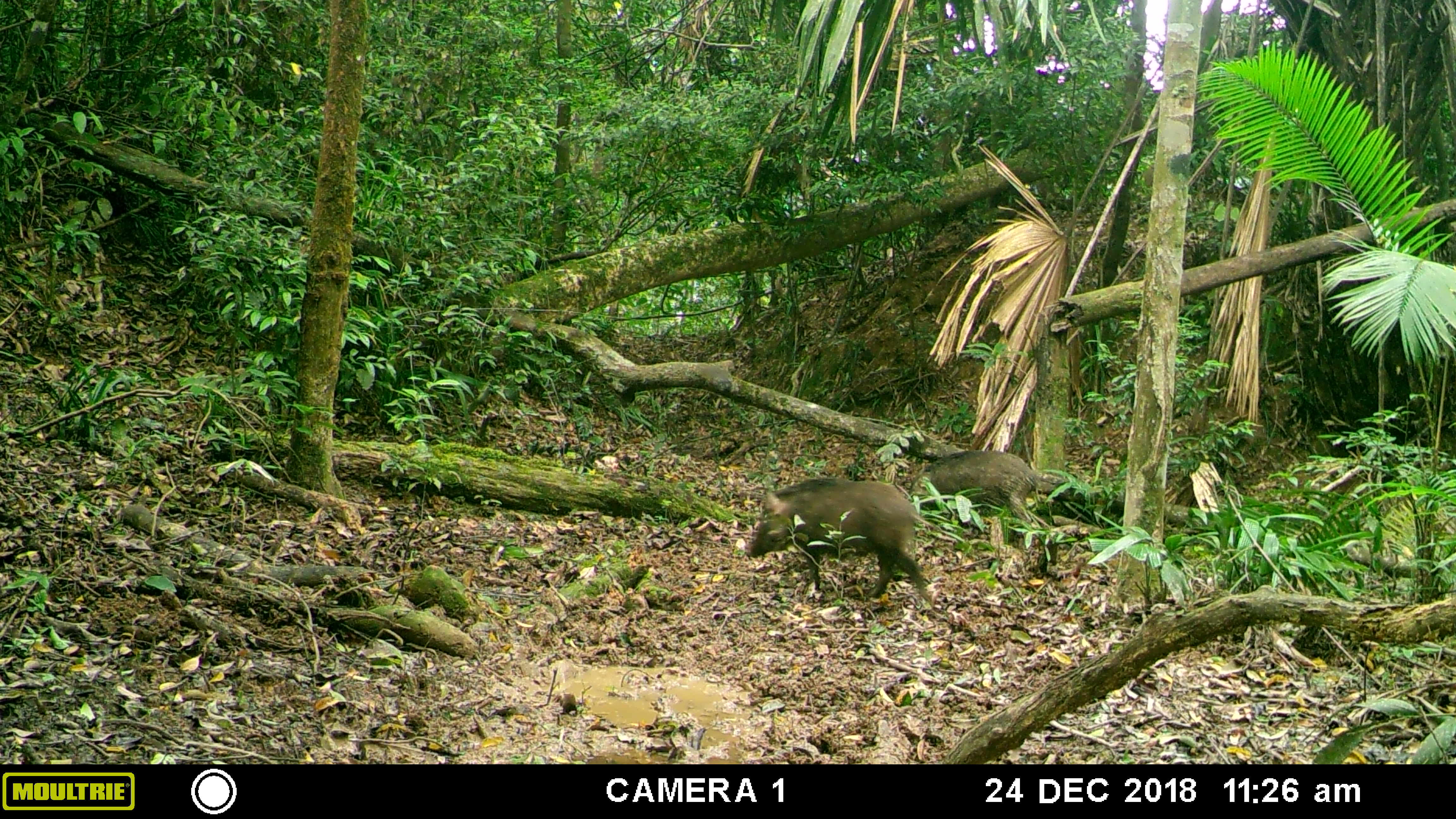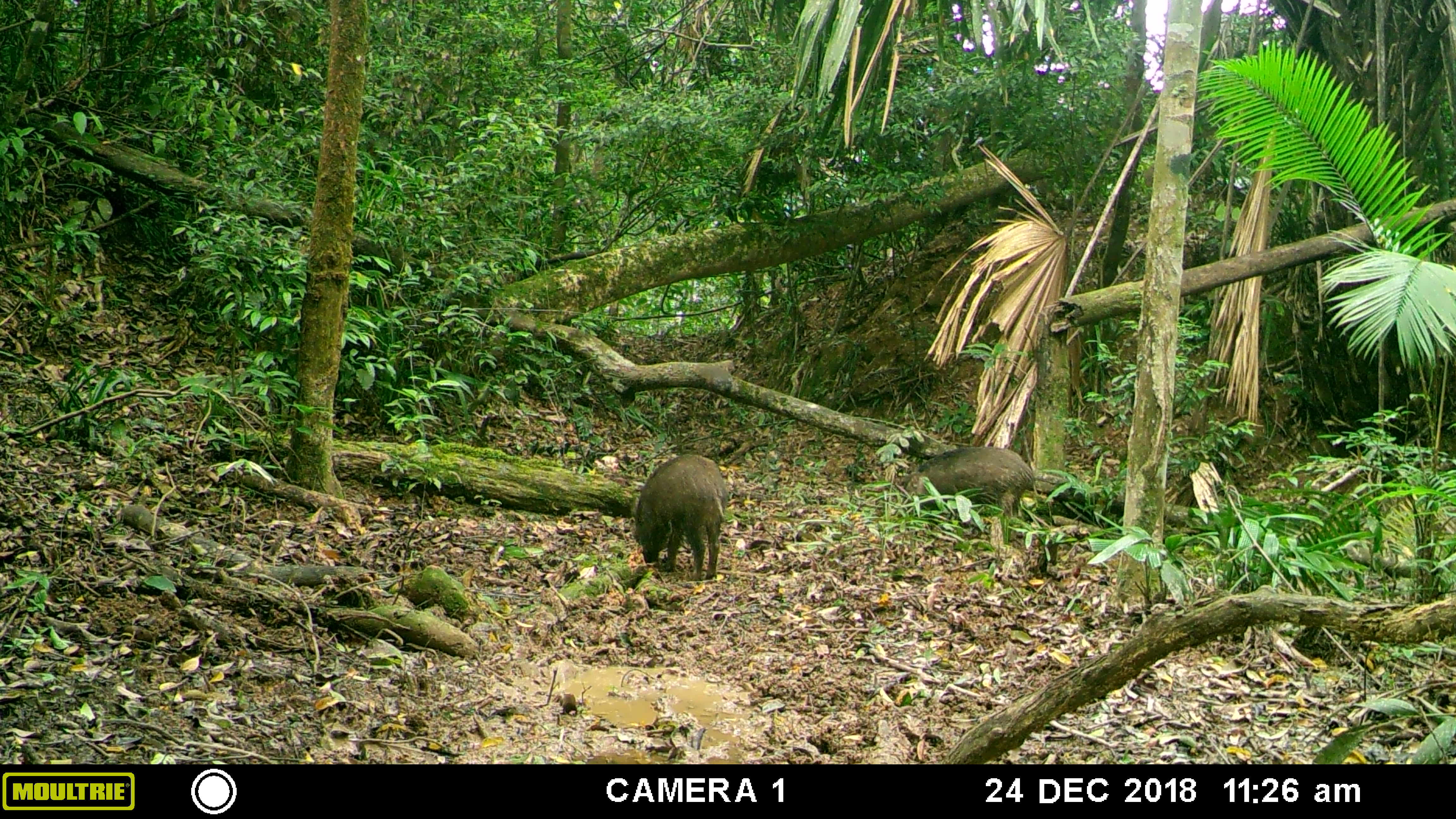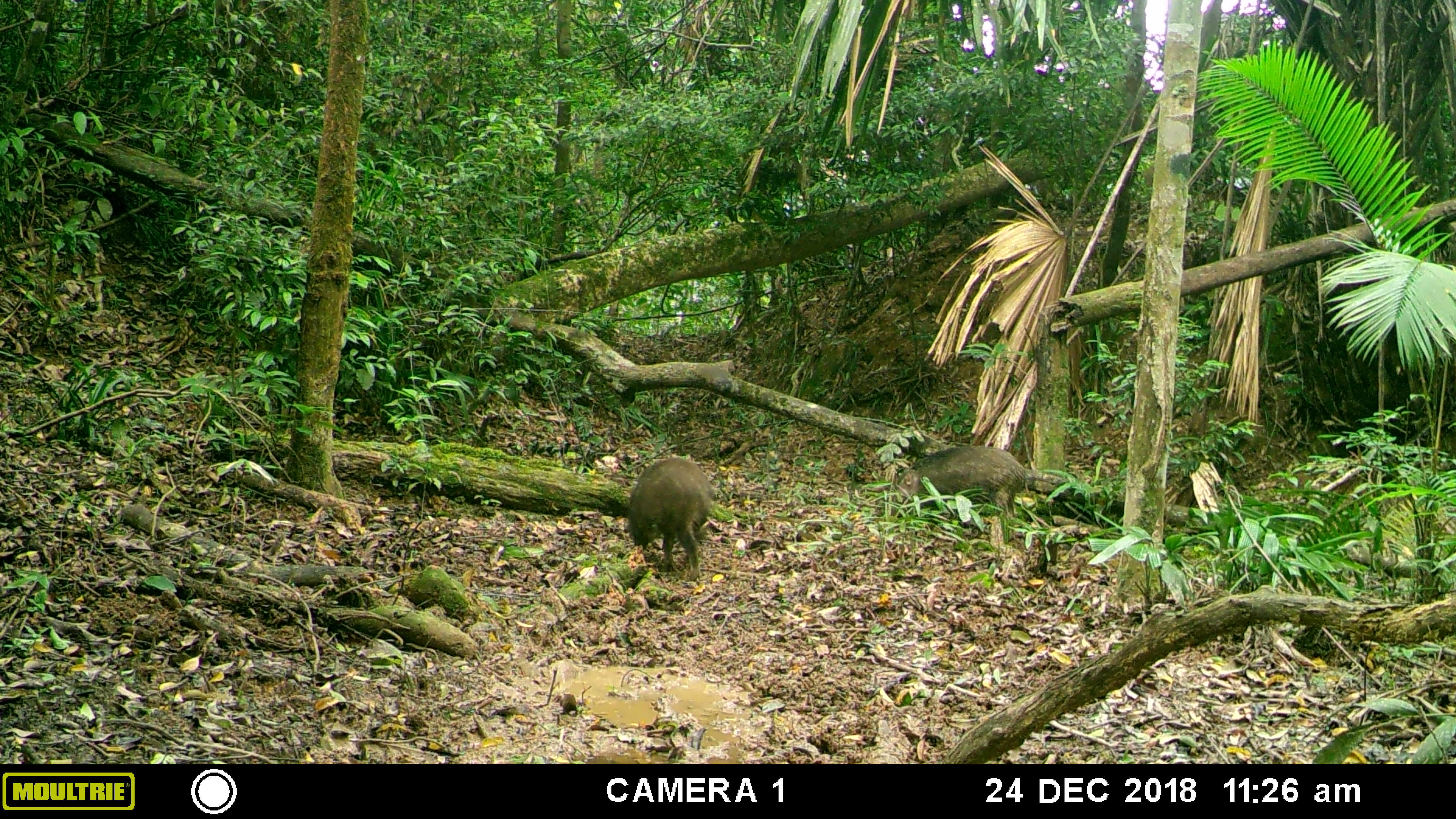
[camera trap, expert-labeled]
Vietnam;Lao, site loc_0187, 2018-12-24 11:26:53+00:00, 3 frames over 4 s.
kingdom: Animalia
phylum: Chordata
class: Mammalia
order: Artiodactyla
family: Suidae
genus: Sus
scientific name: Sus scrofa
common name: eurasian wild pig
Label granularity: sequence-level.